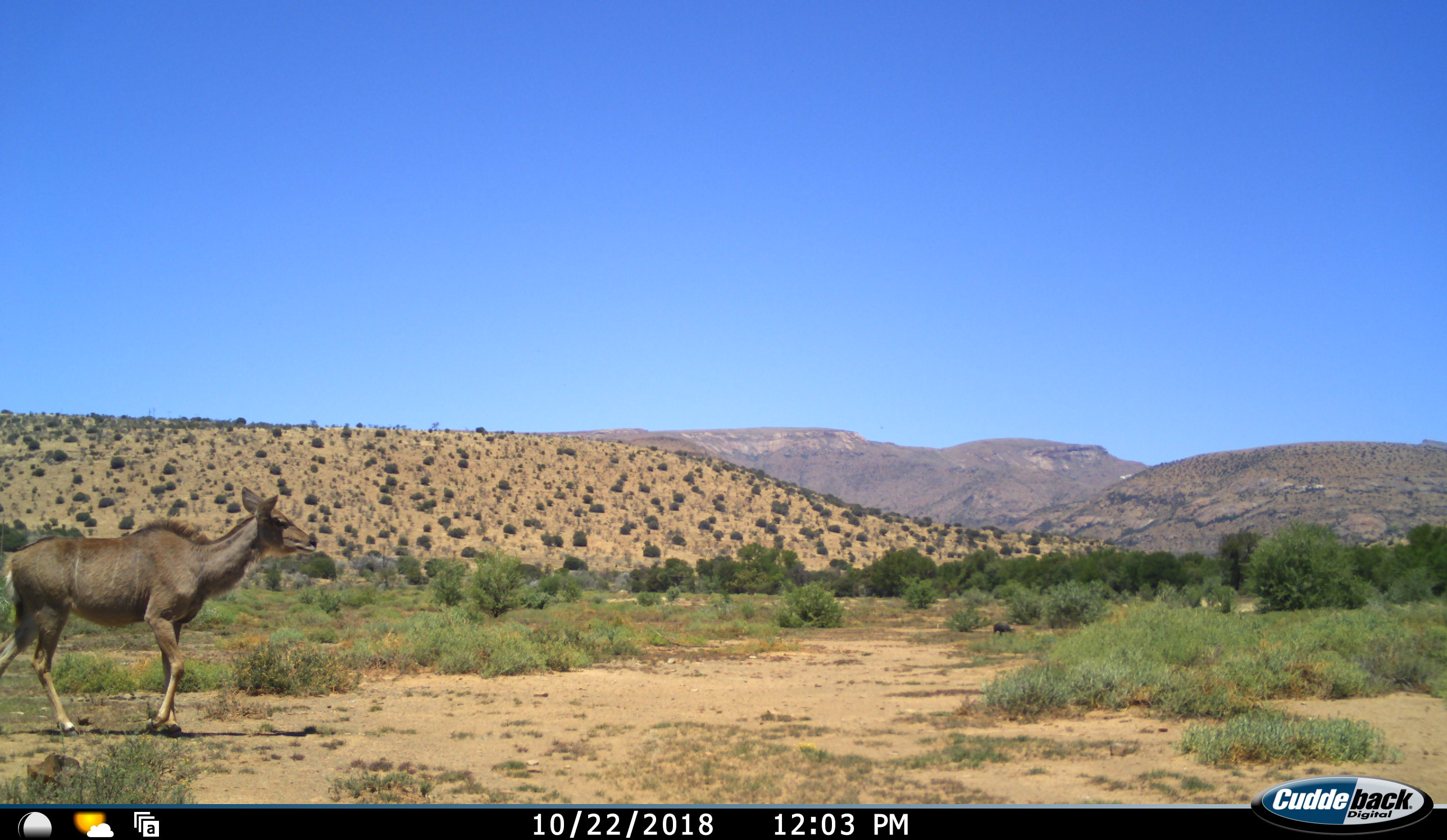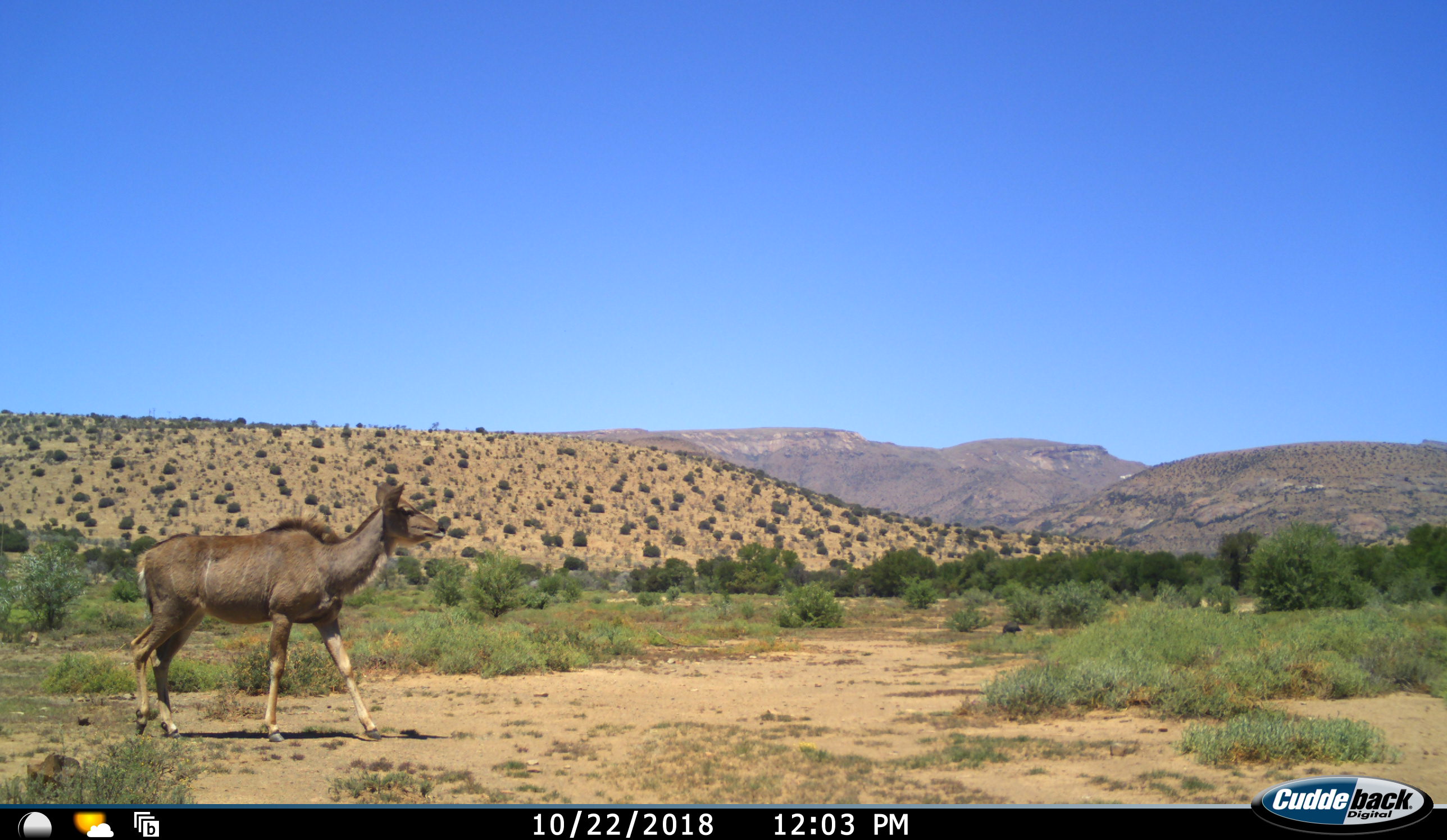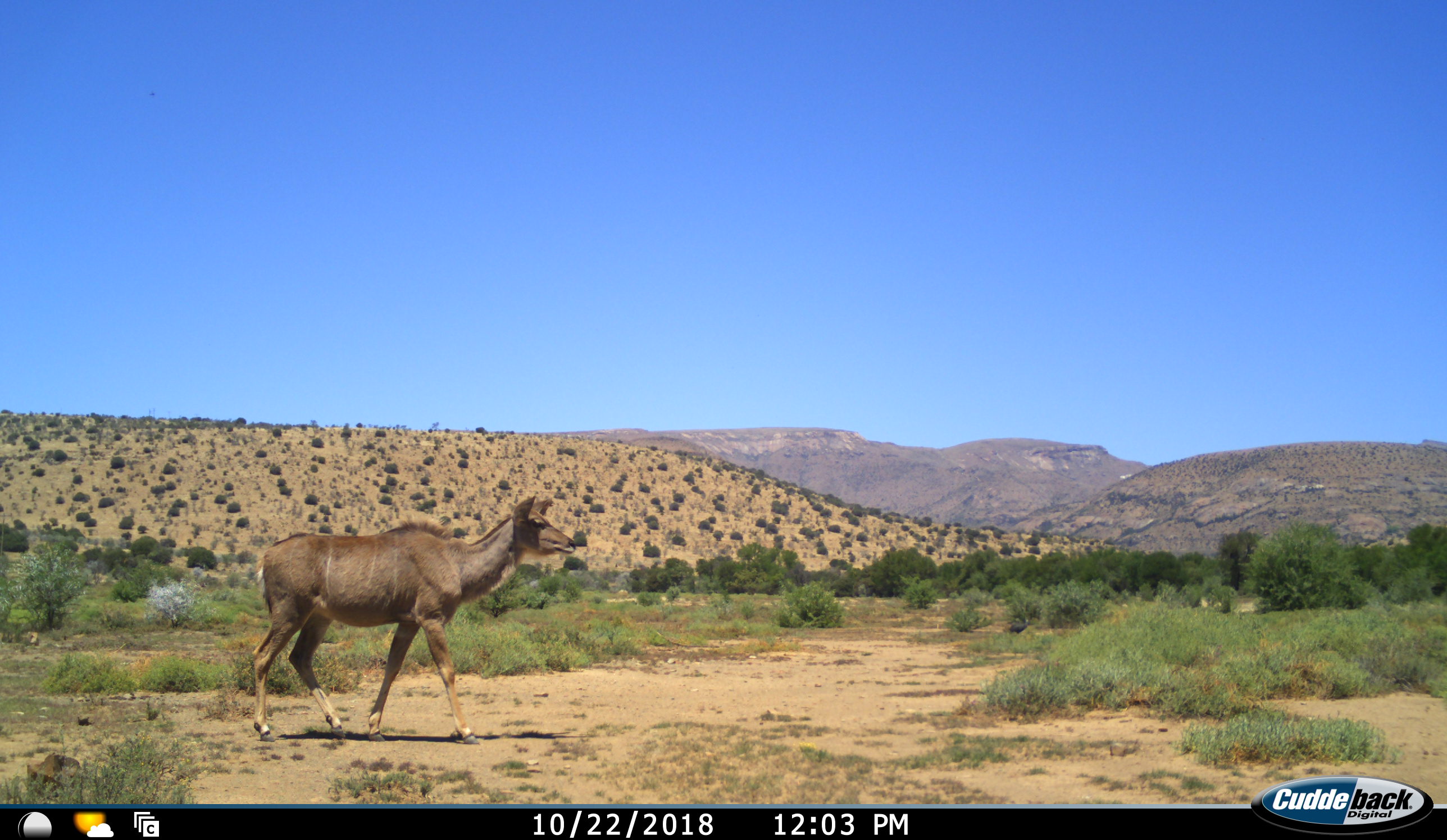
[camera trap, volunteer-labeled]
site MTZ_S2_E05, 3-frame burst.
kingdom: Animalia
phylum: Chordata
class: Mammalia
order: Artiodactyla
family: Bovidae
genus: Tragelaphus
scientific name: Tragelaphus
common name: kudu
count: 1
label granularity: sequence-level